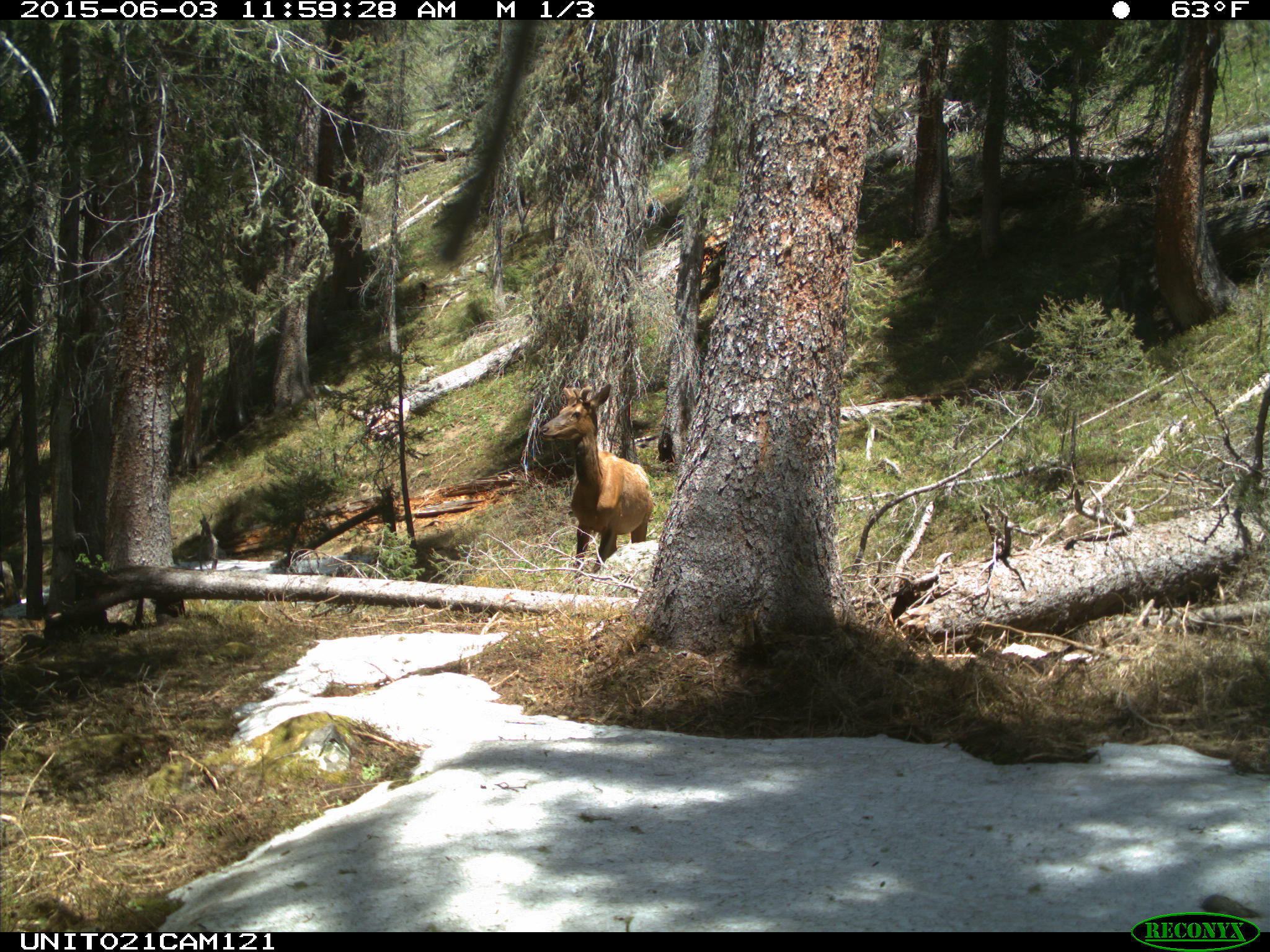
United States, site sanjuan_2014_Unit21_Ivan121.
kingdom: Animalia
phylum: Chordata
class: Mammalia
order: Artiodactyla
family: Cervidae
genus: Cervus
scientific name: Cervus elaphus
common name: red deer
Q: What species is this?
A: Cervus elaphus (red deer).